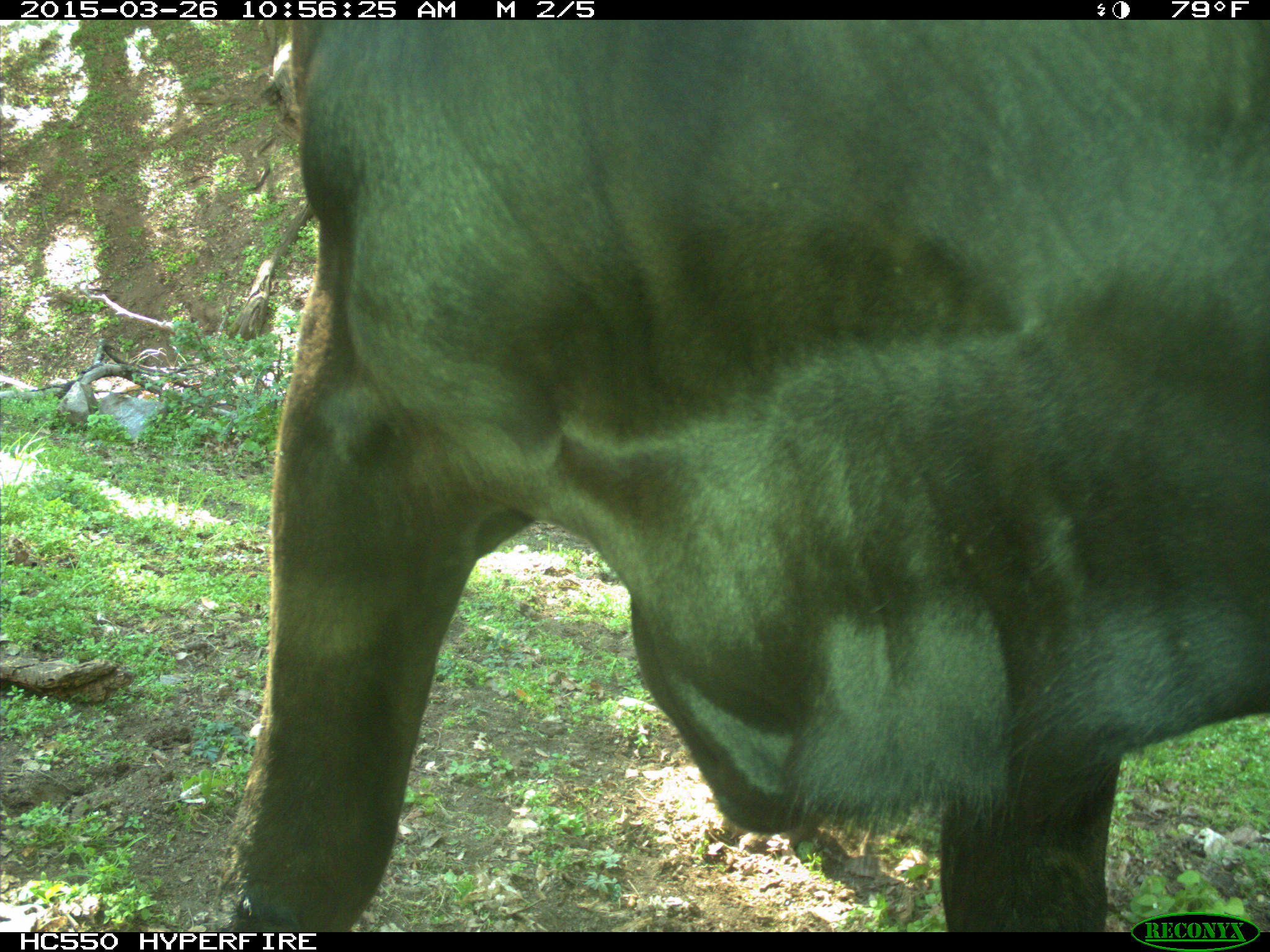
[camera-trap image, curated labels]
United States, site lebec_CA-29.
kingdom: Animalia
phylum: Chordata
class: Mammalia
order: Artiodactyla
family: Bovidae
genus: Bos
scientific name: Bos taurus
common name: domestic cow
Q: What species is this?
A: Bos taurus (domestic cow).